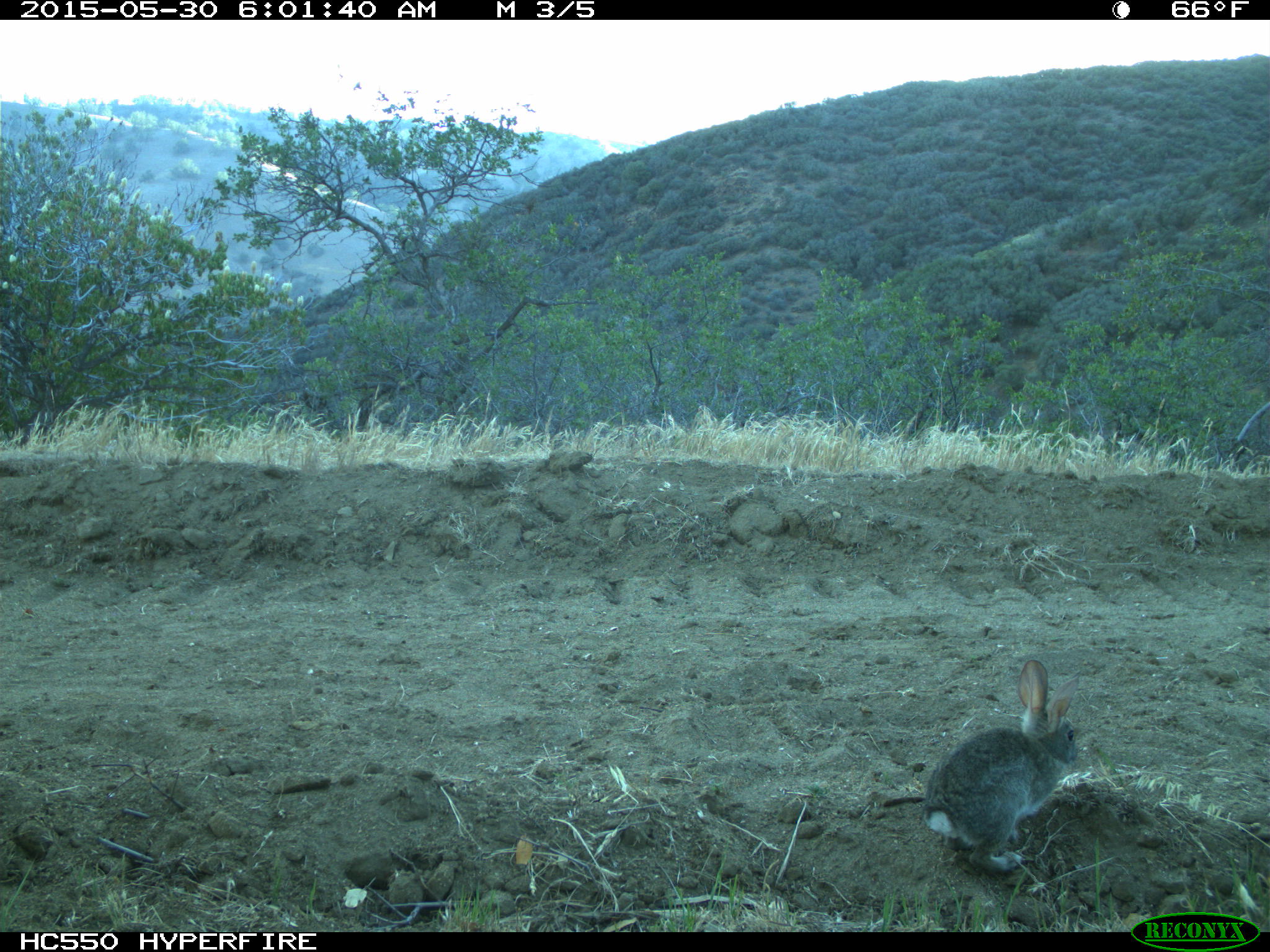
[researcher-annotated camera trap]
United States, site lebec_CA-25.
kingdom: Animalia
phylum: Chordata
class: Mammalia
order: Lagomorpha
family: Leporidae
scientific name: Leporidae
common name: rabbits and hares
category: unidentified rabbit